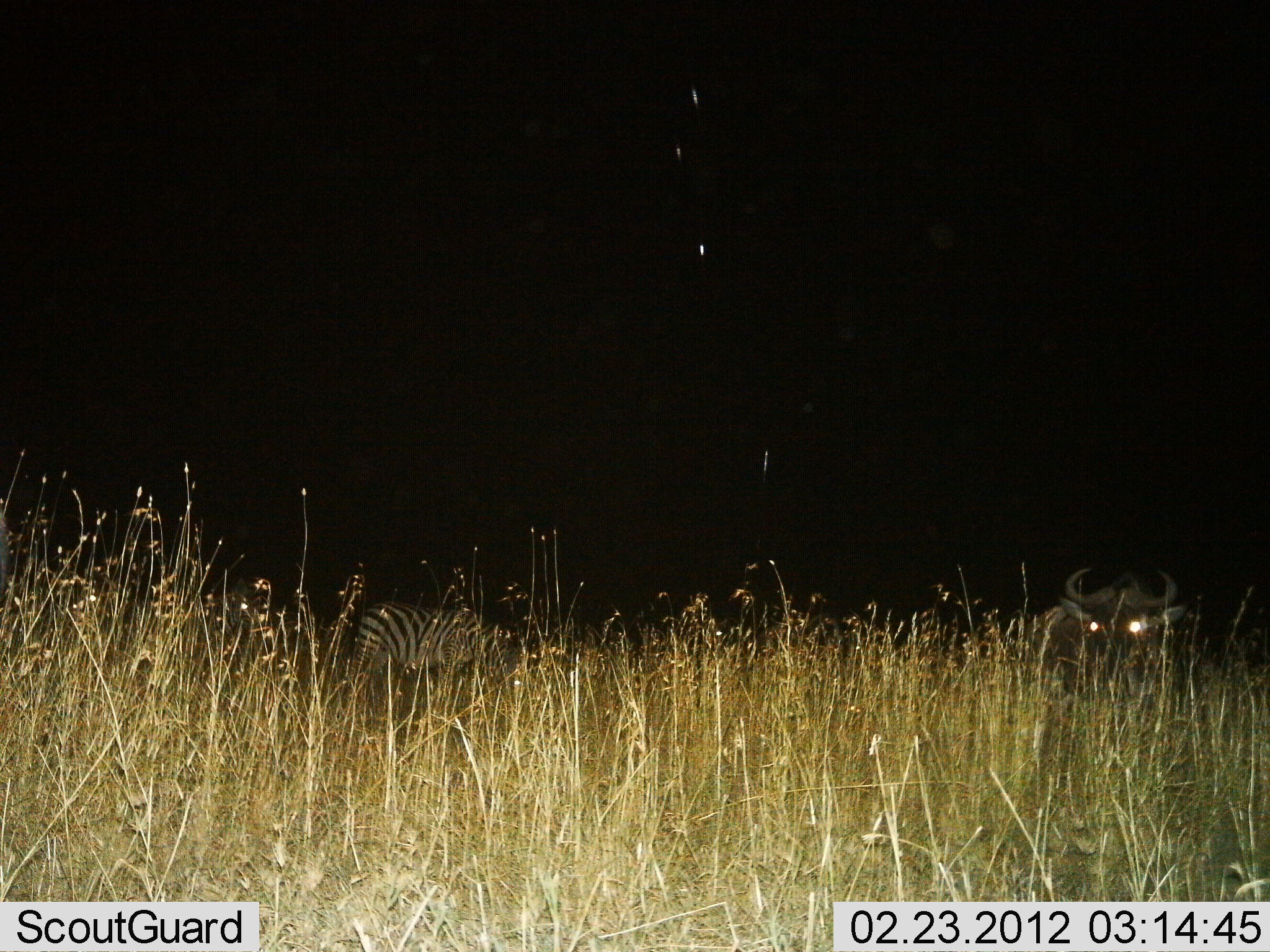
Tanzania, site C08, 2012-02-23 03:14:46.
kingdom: Animalia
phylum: Chordata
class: Mammalia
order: Artiodactyla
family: Bovidae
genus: Connochaetes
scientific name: Connochaetes taurinus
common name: blue wildebeest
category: wildebeest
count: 1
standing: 67%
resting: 28%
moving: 6%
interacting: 0%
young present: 0%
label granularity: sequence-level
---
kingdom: Animalia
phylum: Chordata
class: Mammalia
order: Perissodactyla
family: Equidae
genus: Equus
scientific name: Equus quagga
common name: plains zebra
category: zebra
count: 1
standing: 65%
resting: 5%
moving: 0%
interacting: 0%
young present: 0%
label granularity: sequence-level